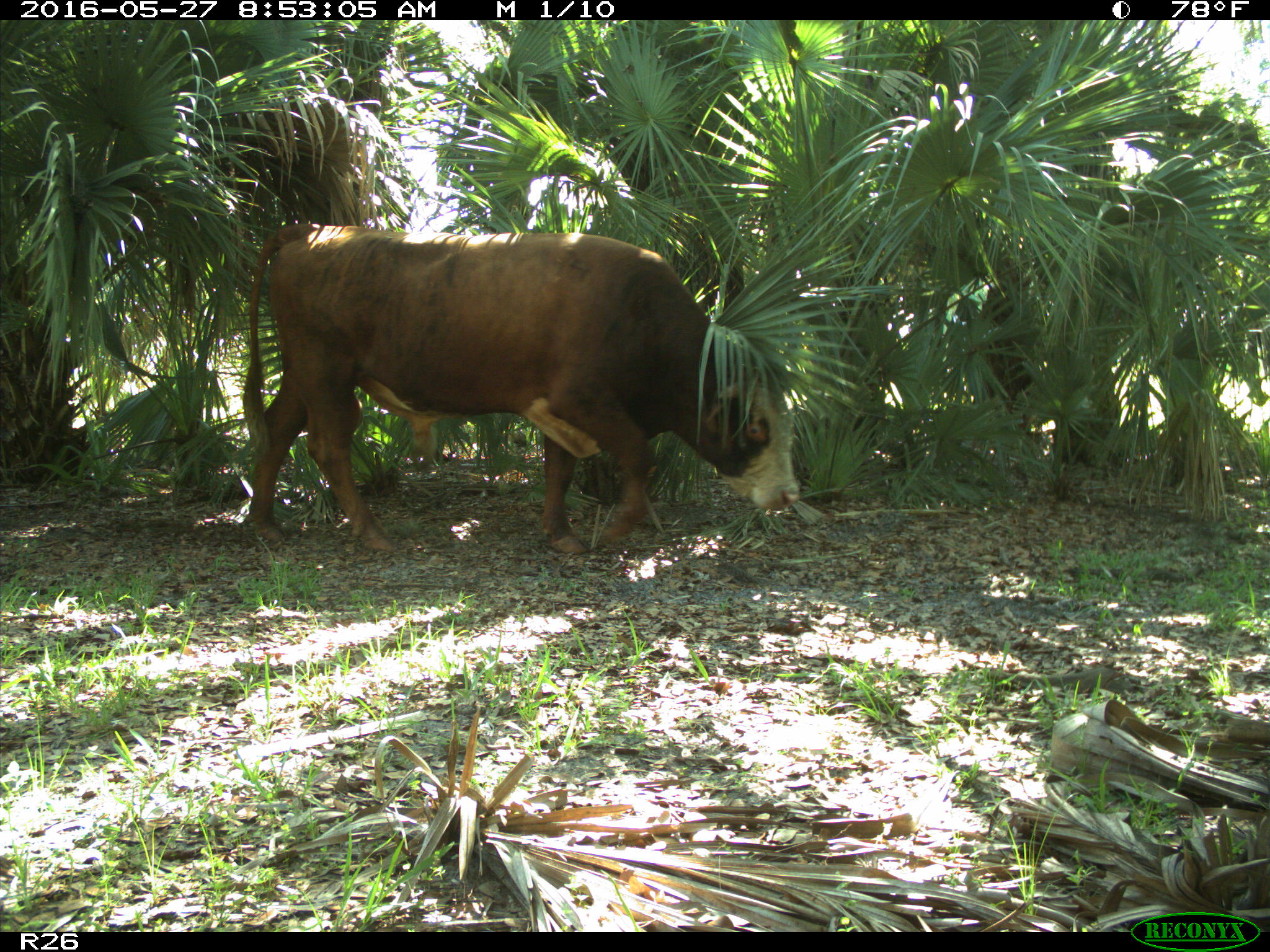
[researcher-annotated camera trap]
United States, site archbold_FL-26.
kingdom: Animalia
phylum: Chordata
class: Mammalia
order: Artiodactyla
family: Bovidae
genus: Bos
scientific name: Bos taurus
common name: domestic cow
Bos taurus (domestic cow).